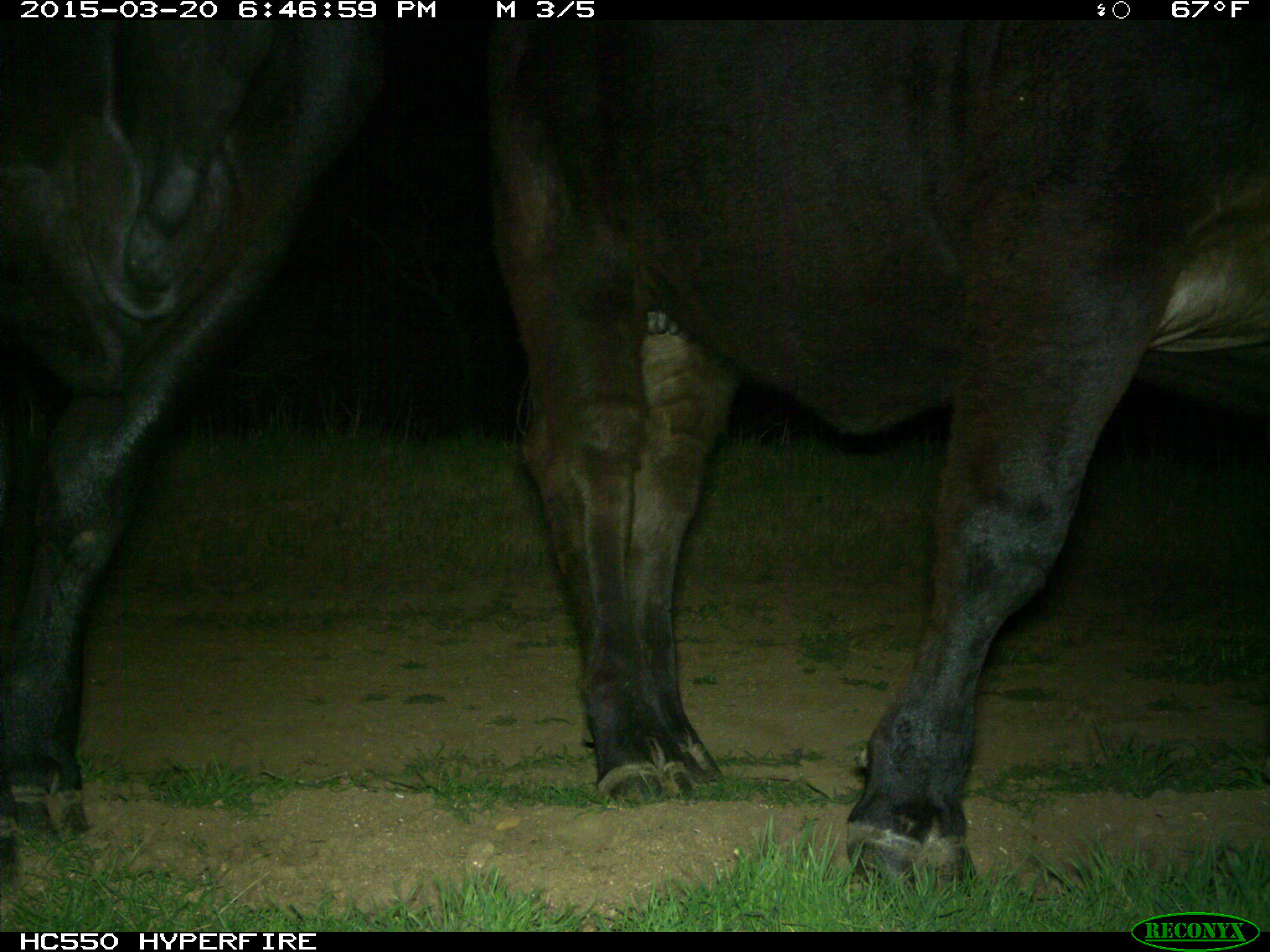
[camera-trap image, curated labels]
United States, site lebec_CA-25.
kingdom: Animalia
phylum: Chordata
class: Mammalia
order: Artiodactyla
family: Bovidae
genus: Bos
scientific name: Bos taurus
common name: domestic cow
Bos taurus (domestic cow).